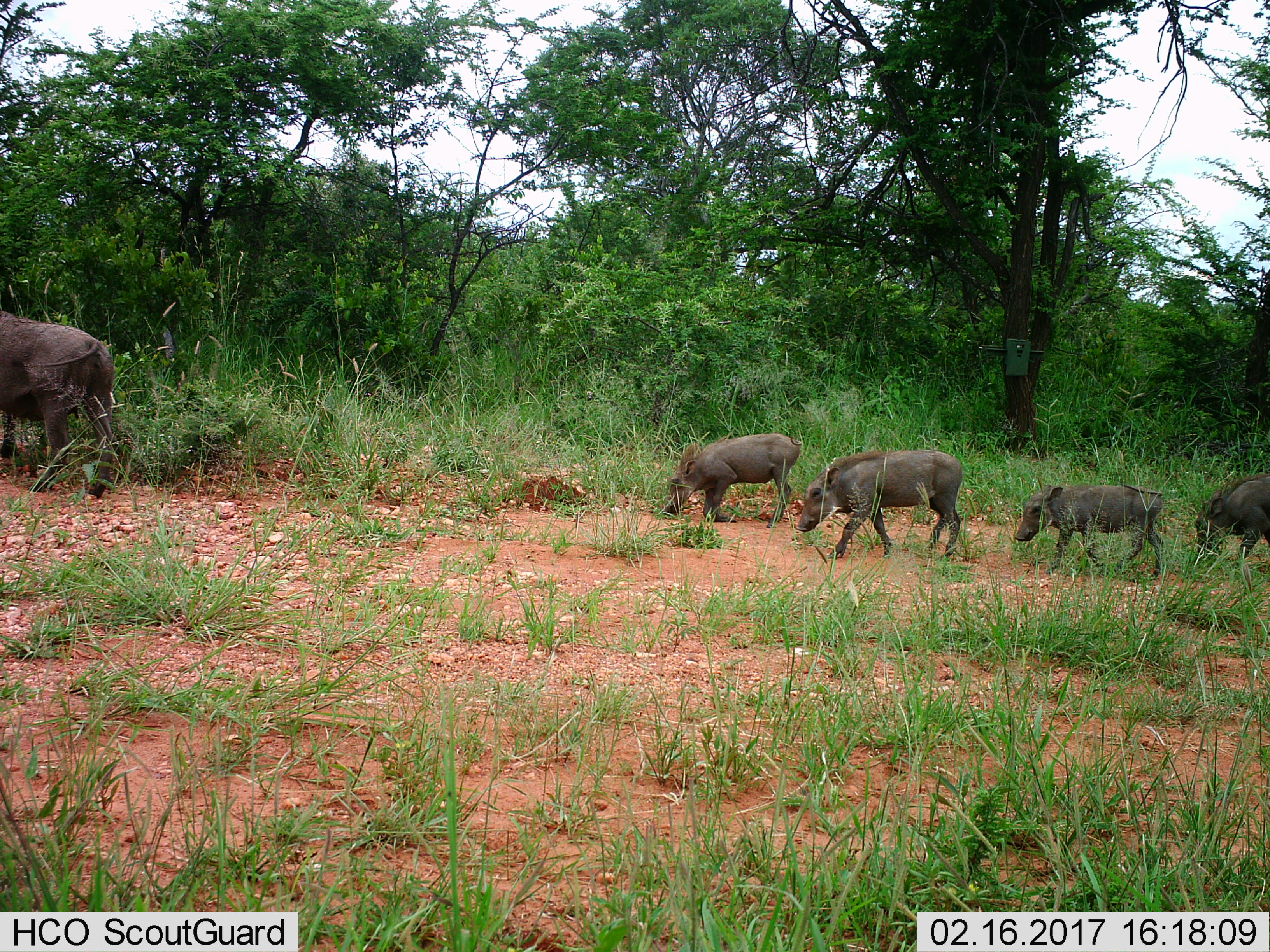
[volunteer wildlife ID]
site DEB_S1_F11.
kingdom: Animalia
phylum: Chordata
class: Mammalia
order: Artiodactyla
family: Suidae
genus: Phacochoerus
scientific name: Phacochoerus africanus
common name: warthog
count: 5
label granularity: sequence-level